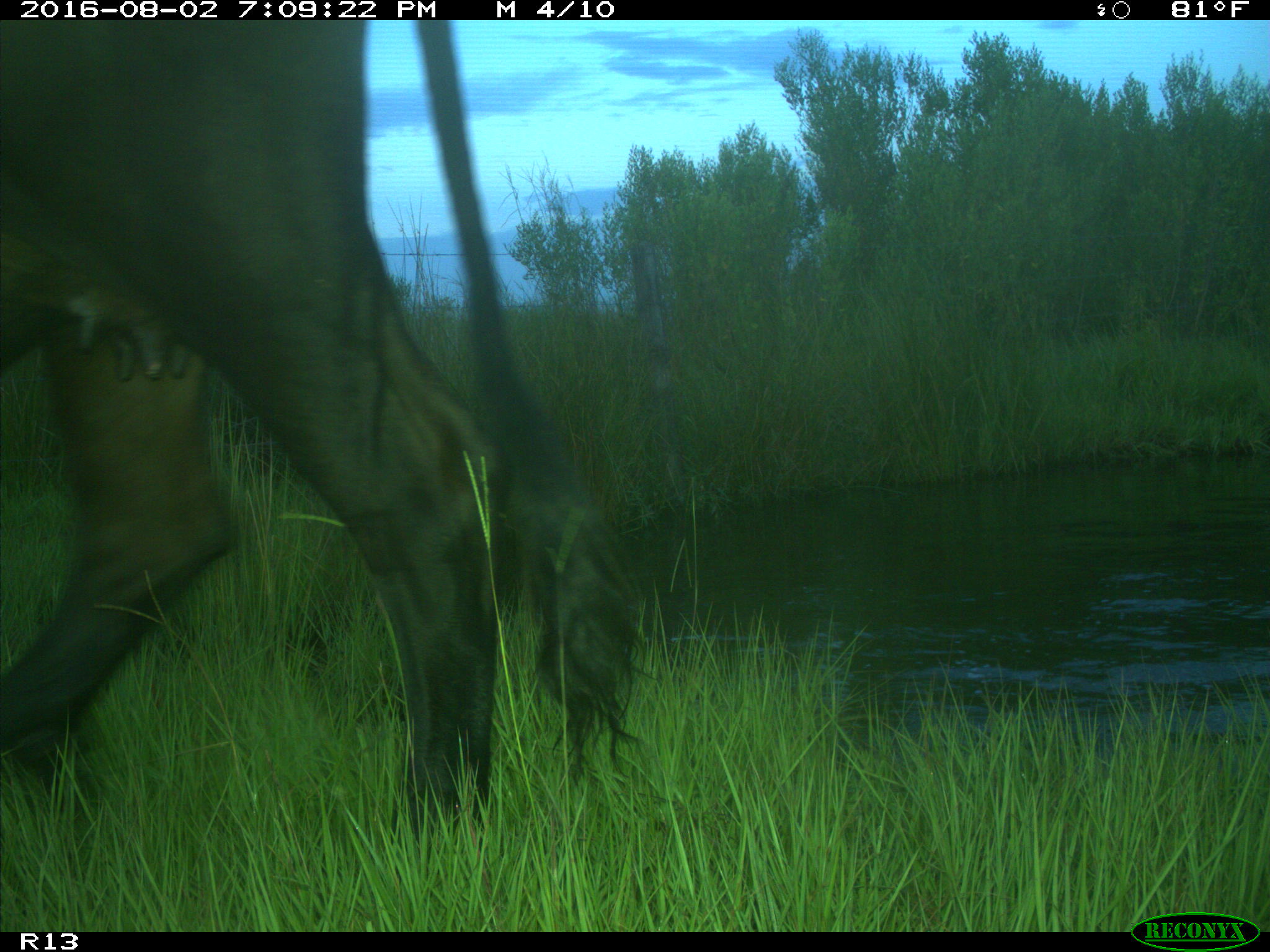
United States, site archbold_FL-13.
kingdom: Animalia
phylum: Chordata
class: Mammalia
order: Artiodactyla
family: Bovidae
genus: Bos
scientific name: Bos taurus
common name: domestic cow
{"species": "Bos taurus (domestic cow)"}